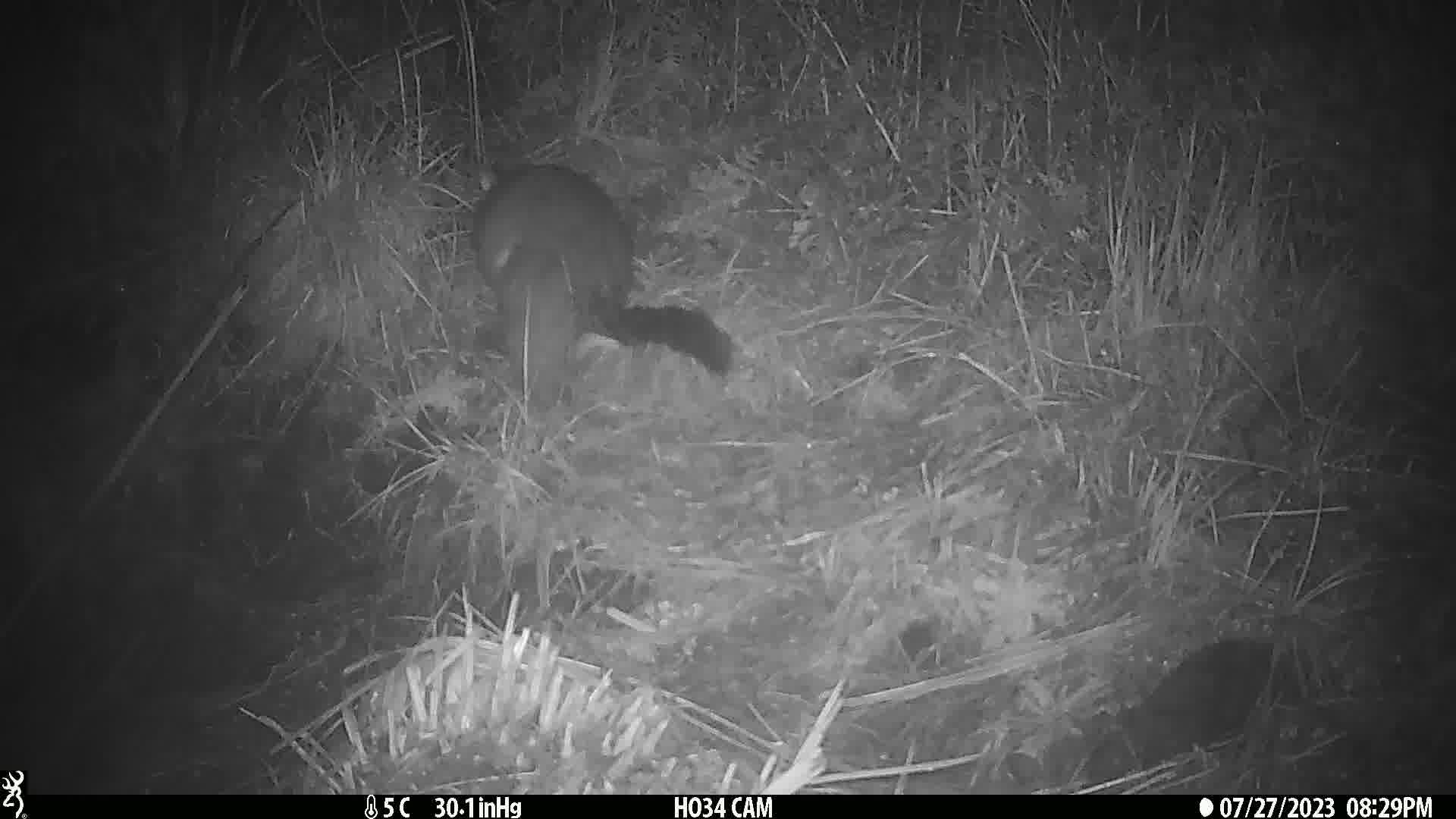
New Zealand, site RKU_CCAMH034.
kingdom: Animalia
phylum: Chordata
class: Mammalia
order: Diprotodontia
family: Phalangeridae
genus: Trichosurus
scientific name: Trichosurus vulpecula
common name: common brushtail possum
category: possum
Possum (common brushtail possum) (Trichosurus vulpecula).